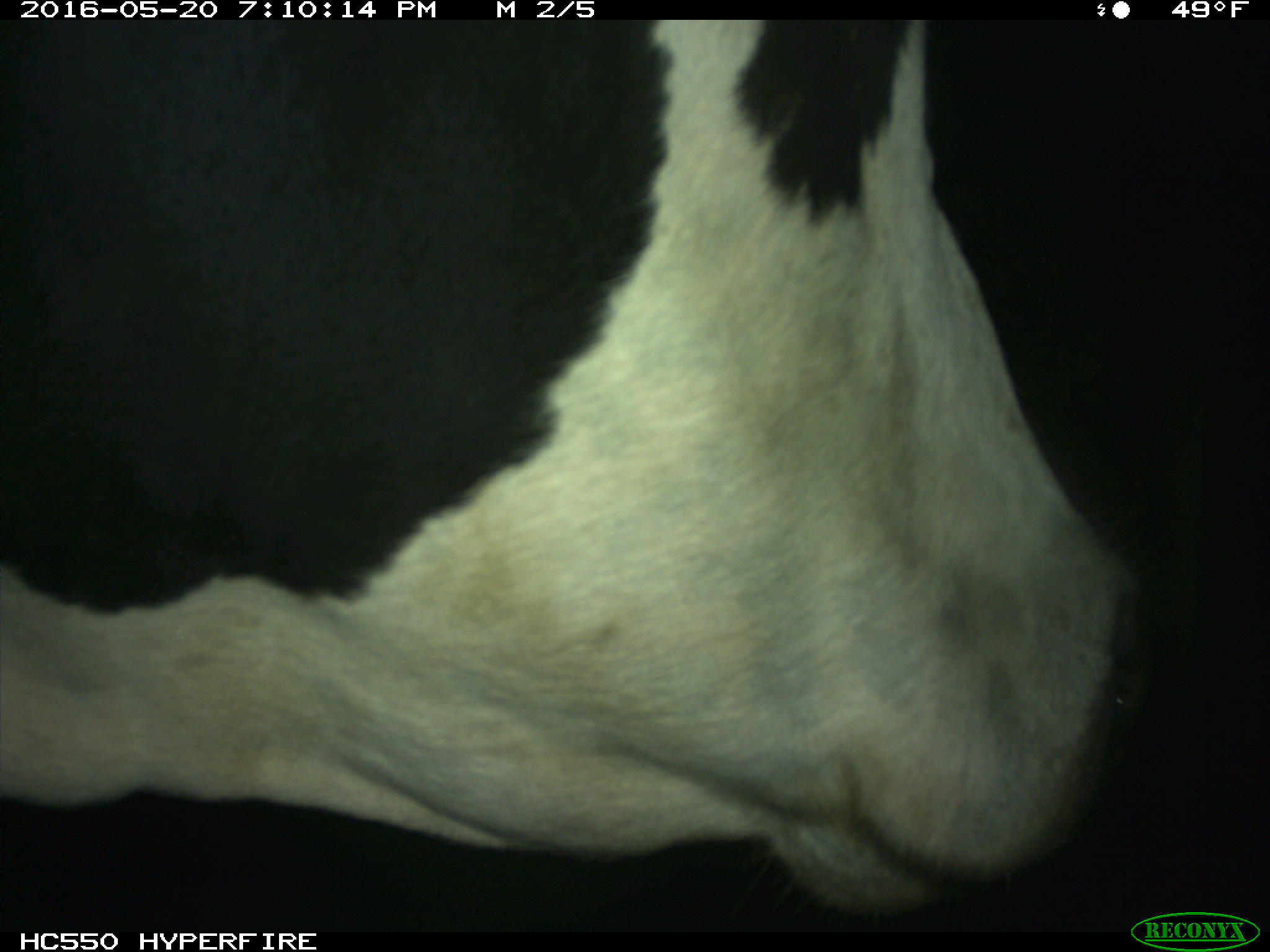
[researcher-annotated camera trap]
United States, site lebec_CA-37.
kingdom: Animalia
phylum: Chordata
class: Mammalia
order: Artiodactyla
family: Bovidae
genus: Bos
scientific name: Bos taurus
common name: domestic cow